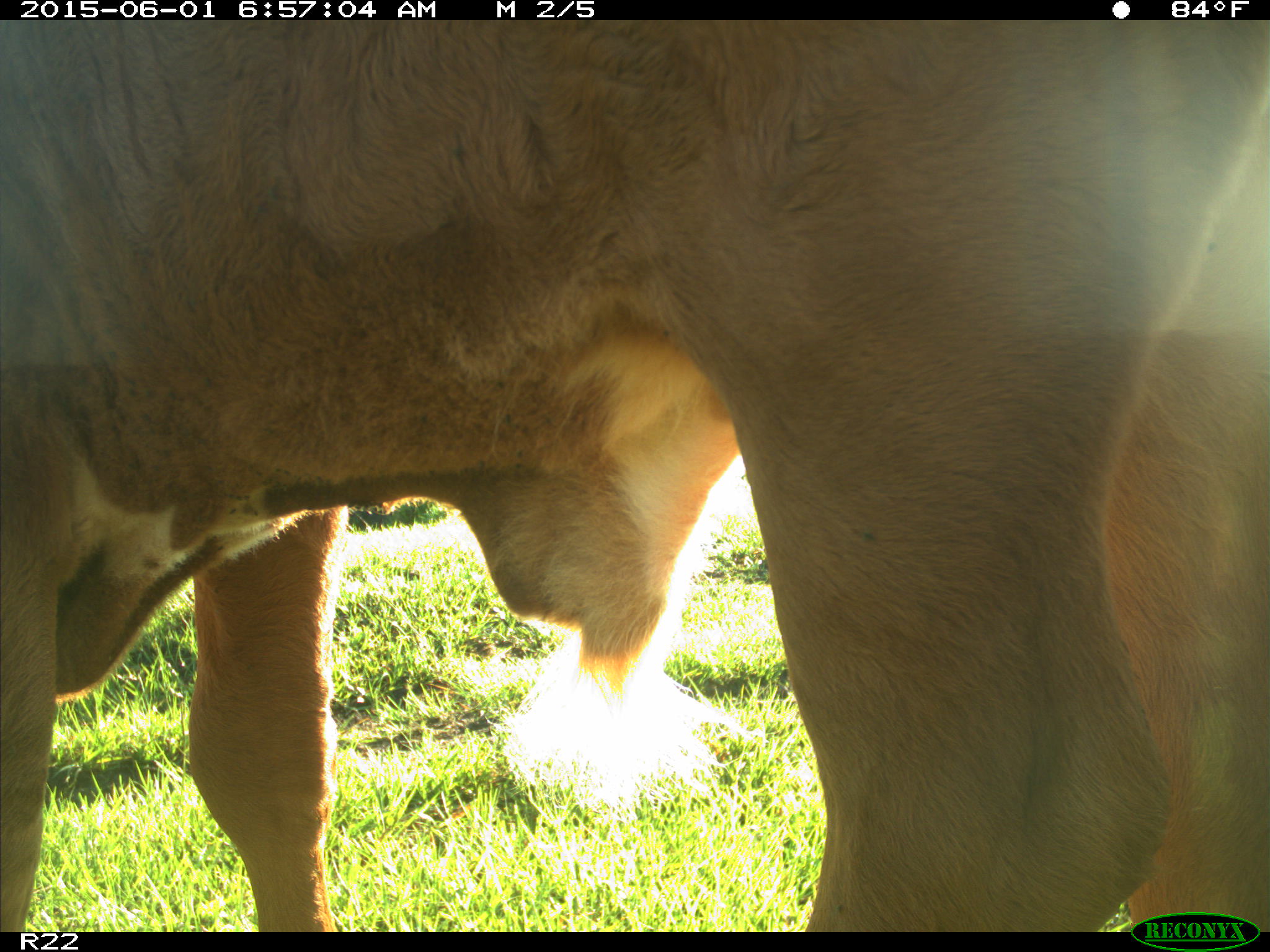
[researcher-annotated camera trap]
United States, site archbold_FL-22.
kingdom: Animalia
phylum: Chordata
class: Mammalia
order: Artiodactyla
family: Bovidae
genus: Bos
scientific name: Bos taurus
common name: domestic cow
Bos taurus (domestic cow).